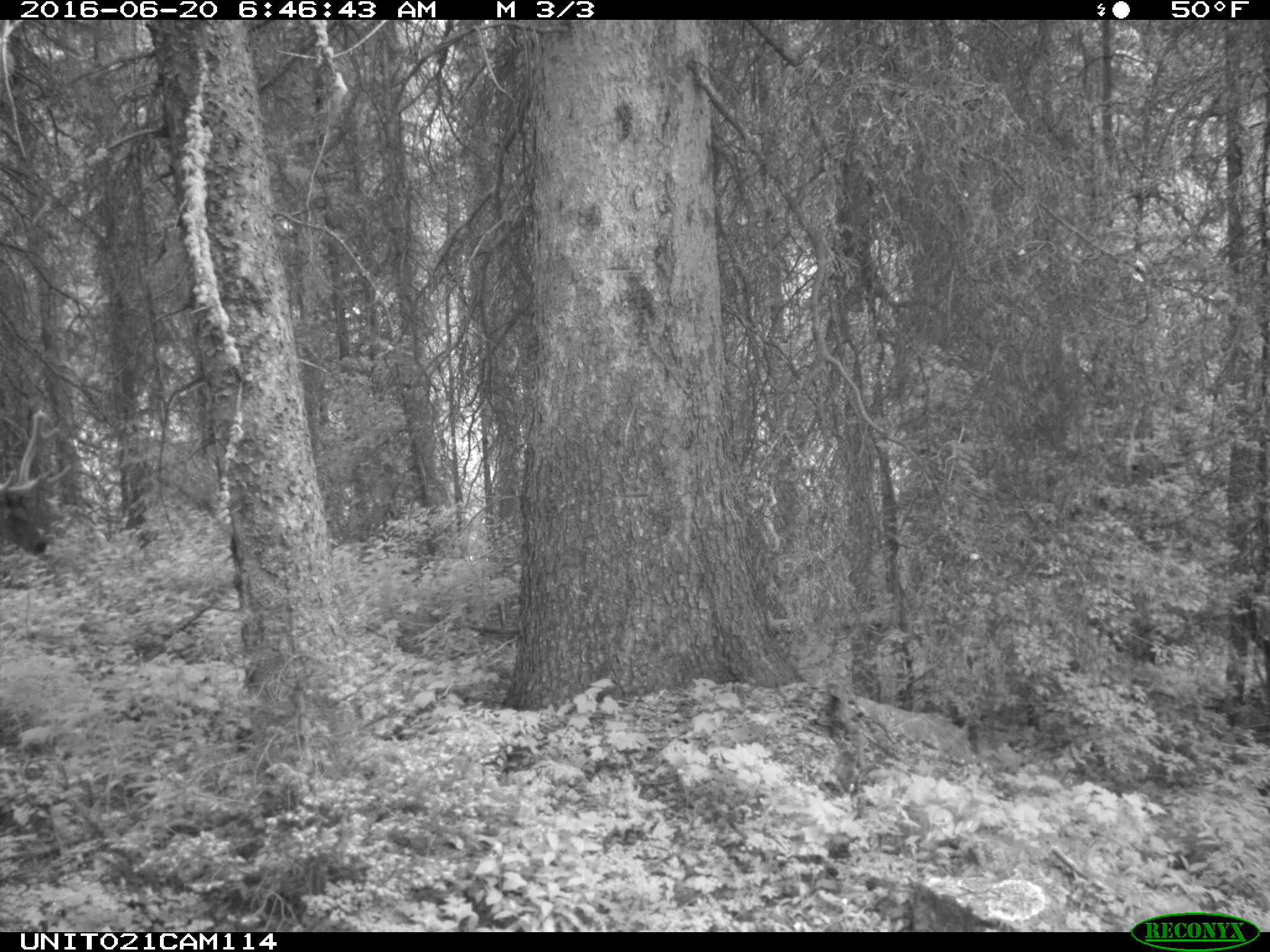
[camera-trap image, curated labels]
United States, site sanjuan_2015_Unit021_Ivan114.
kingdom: Animalia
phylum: Chordata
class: Mammalia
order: Artiodactyla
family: Cervidae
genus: Cervus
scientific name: Cervus elaphus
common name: red deer